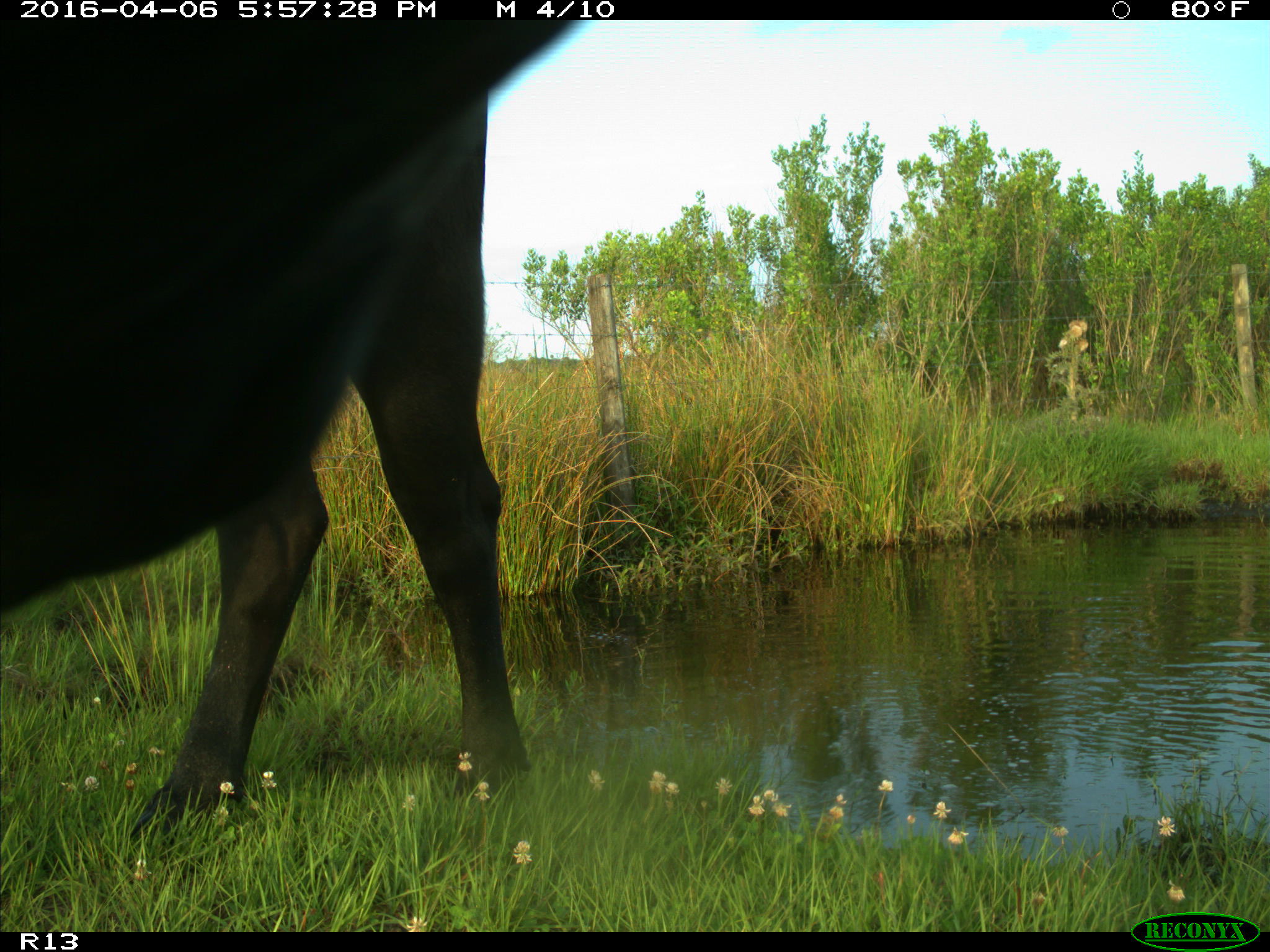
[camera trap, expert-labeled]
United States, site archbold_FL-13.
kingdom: Animalia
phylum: Chordata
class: Mammalia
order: Artiodactyla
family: Bovidae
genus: Bos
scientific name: Bos taurus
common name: domestic cow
Bos taurus (domestic cow).